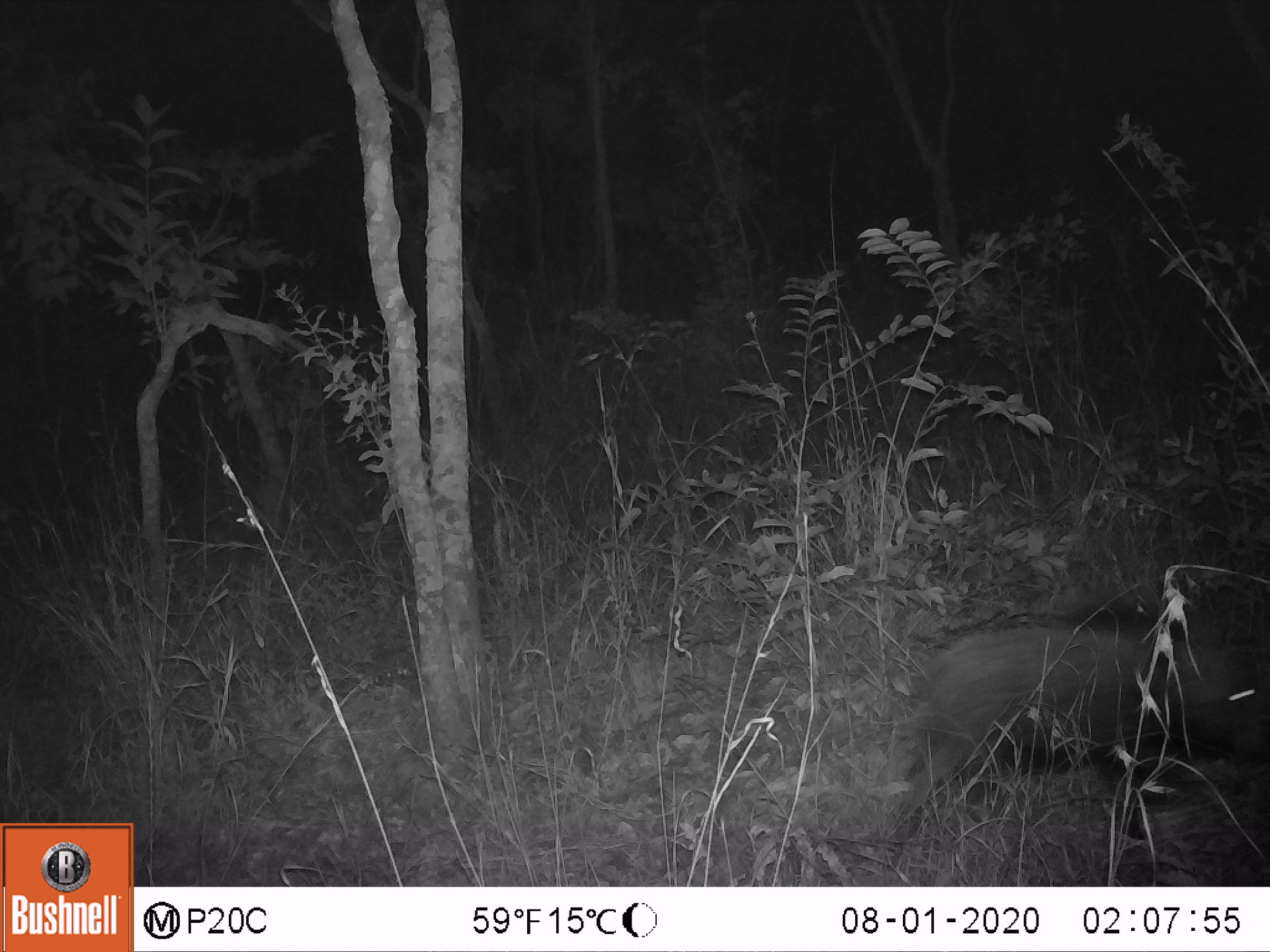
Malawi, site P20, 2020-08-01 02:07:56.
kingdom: Animalia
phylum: Chordata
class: Mammalia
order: Artiodactyla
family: Suidae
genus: Potamochoerus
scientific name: Potamochoerus larvatus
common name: bushpig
Bushpig (Potamochoerus larvatus), count 1.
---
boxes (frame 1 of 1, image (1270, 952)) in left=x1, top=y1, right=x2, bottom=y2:
bushpig: left=878, top=588, right=1269, bottom=853